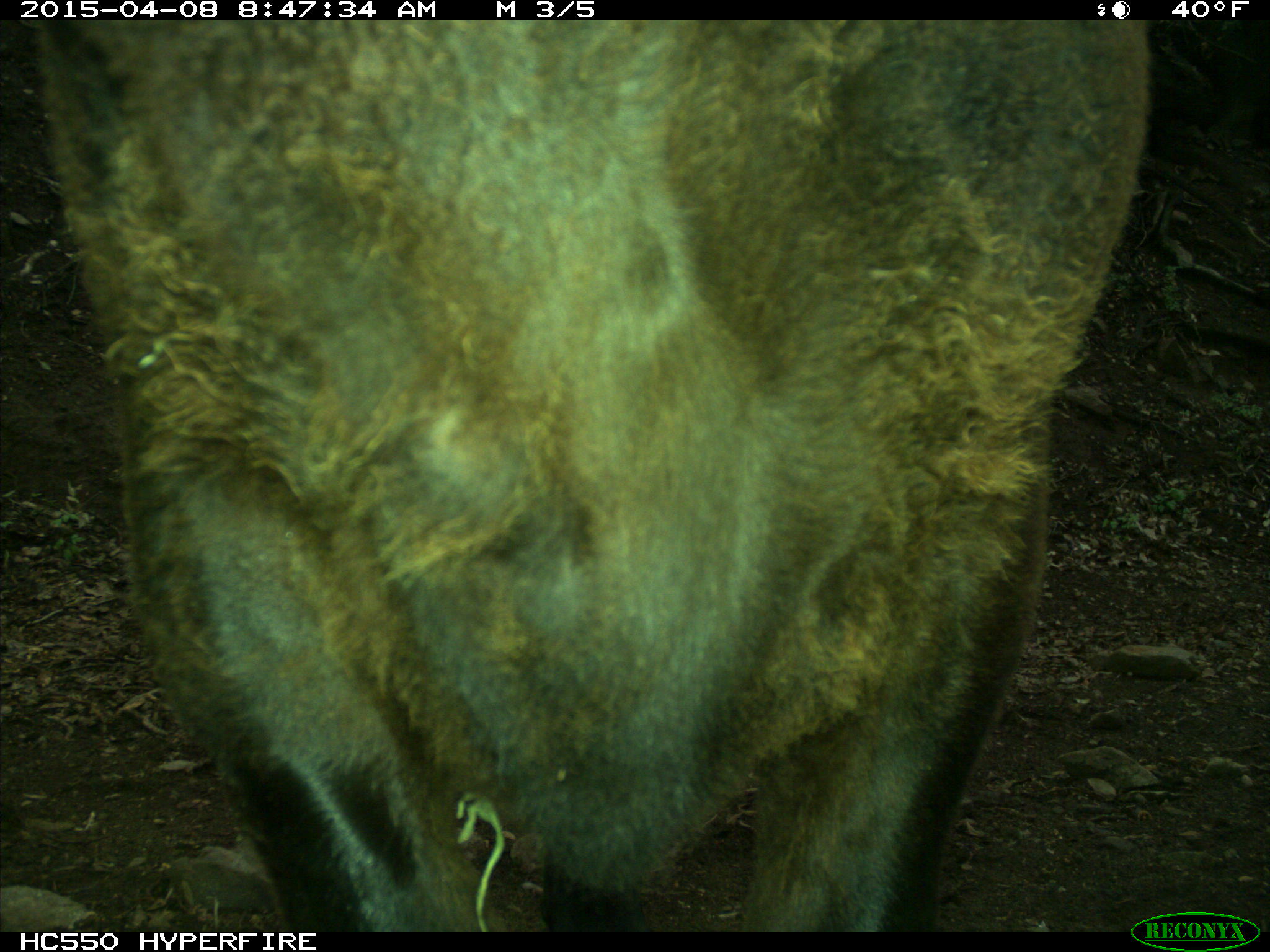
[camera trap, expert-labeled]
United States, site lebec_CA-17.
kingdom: Animalia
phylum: Chordata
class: Mammalia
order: Artiodactyla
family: Bovidae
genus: Bos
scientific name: Bos taurus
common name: domestic cow